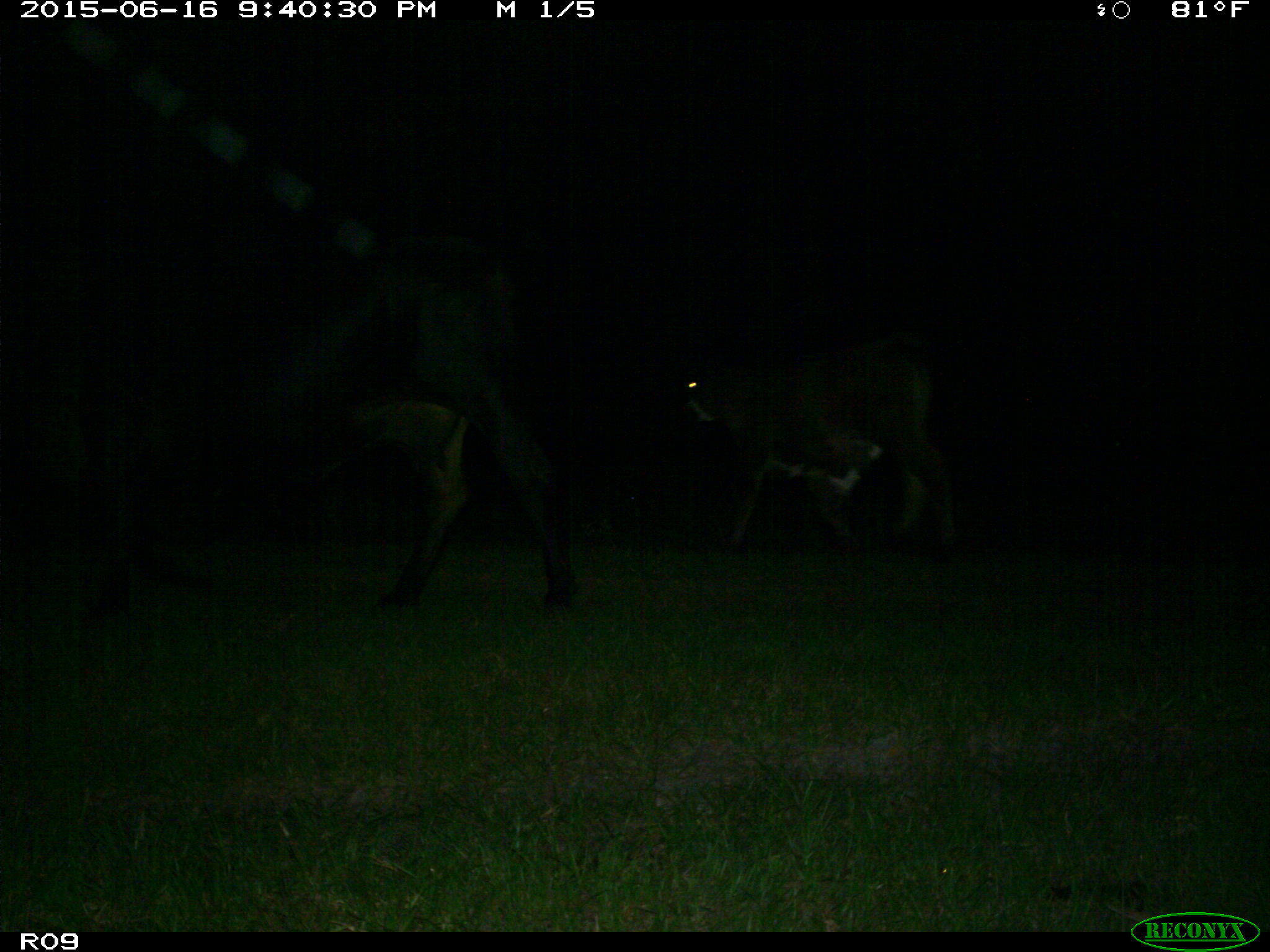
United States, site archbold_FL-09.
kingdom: Animalia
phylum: Chordata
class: Mammalia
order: Artiodactyla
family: Bovidae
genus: Bos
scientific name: Bos taurus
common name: domestic cow